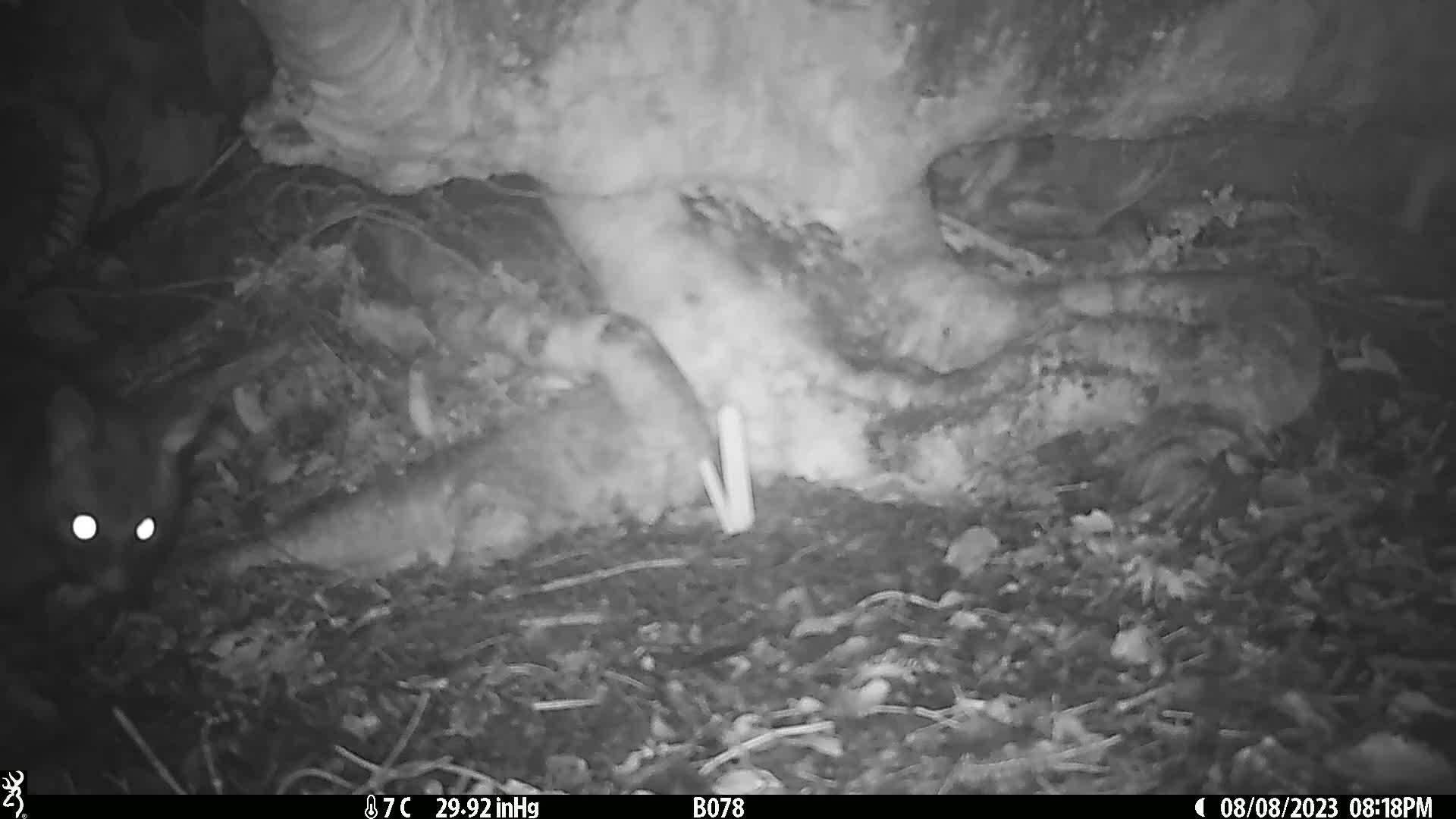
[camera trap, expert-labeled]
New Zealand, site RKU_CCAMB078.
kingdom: Animalia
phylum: Chordata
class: Mammalia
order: Diprotodontia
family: Phalangeridae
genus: Trichosurus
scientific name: Trichosurus vulpecula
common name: common brushtail possum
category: possum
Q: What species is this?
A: Possum (common brushtail possum) (Trichosurus vulpecula).